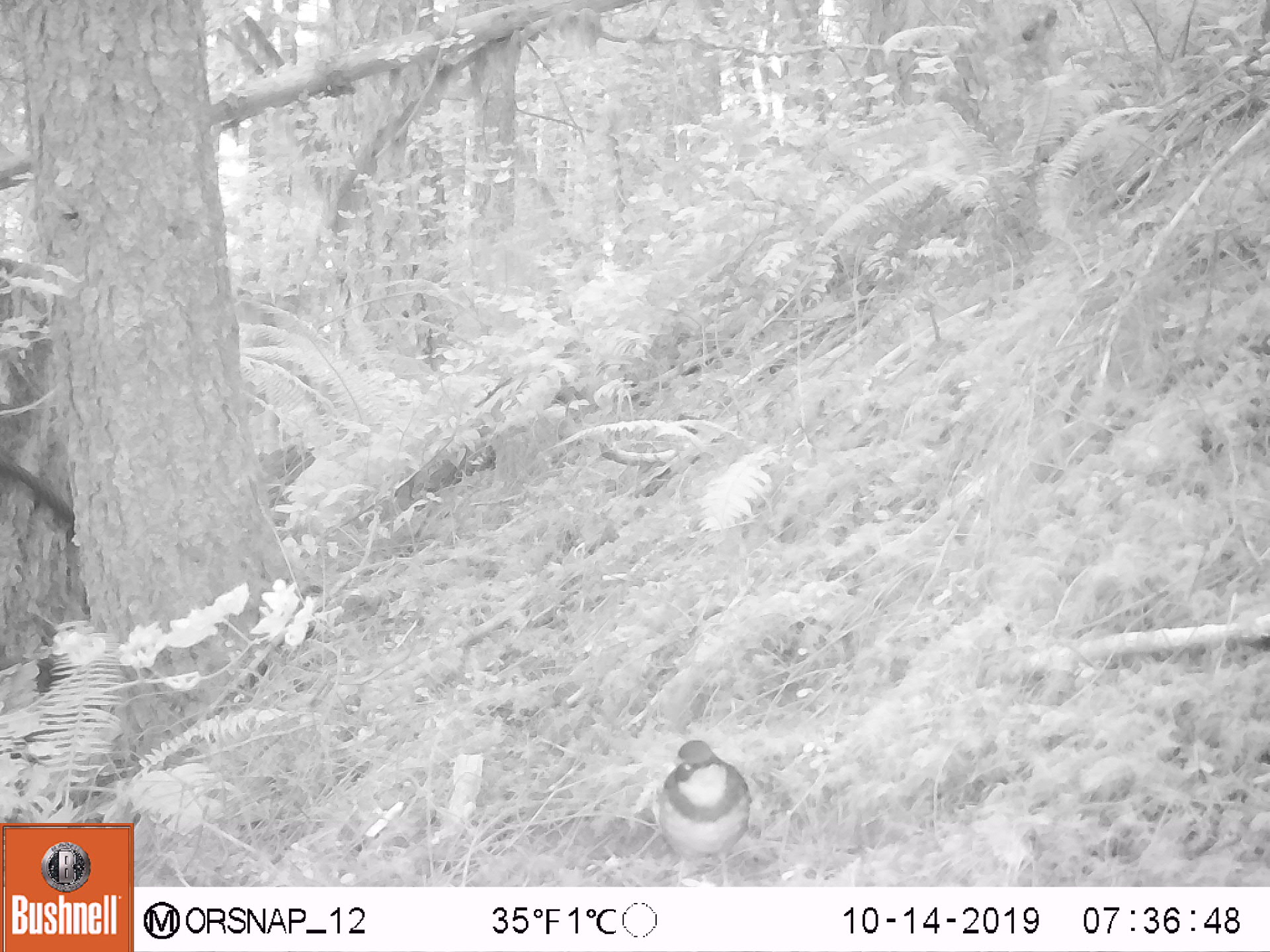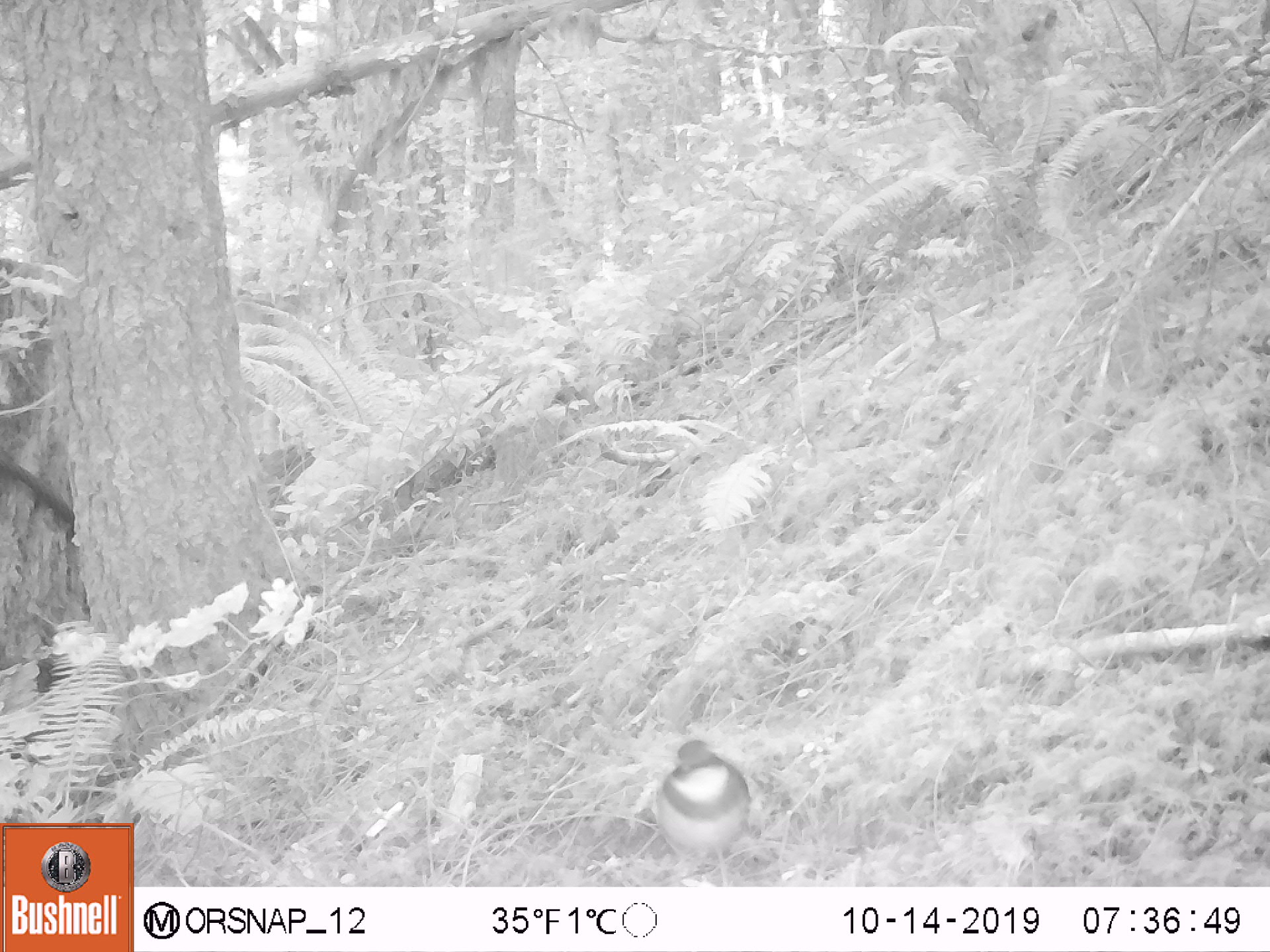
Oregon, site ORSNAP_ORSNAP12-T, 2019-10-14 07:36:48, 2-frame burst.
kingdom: Animalia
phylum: Chordata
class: Aves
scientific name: Aves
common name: bird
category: other bird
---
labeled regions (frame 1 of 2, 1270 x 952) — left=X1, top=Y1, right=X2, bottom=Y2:
other bird: left=652, top=733, right=758, bottom=885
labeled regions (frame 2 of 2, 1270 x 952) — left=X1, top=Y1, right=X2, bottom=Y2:
other bird: left=648, top=727, right=773, bottom=885